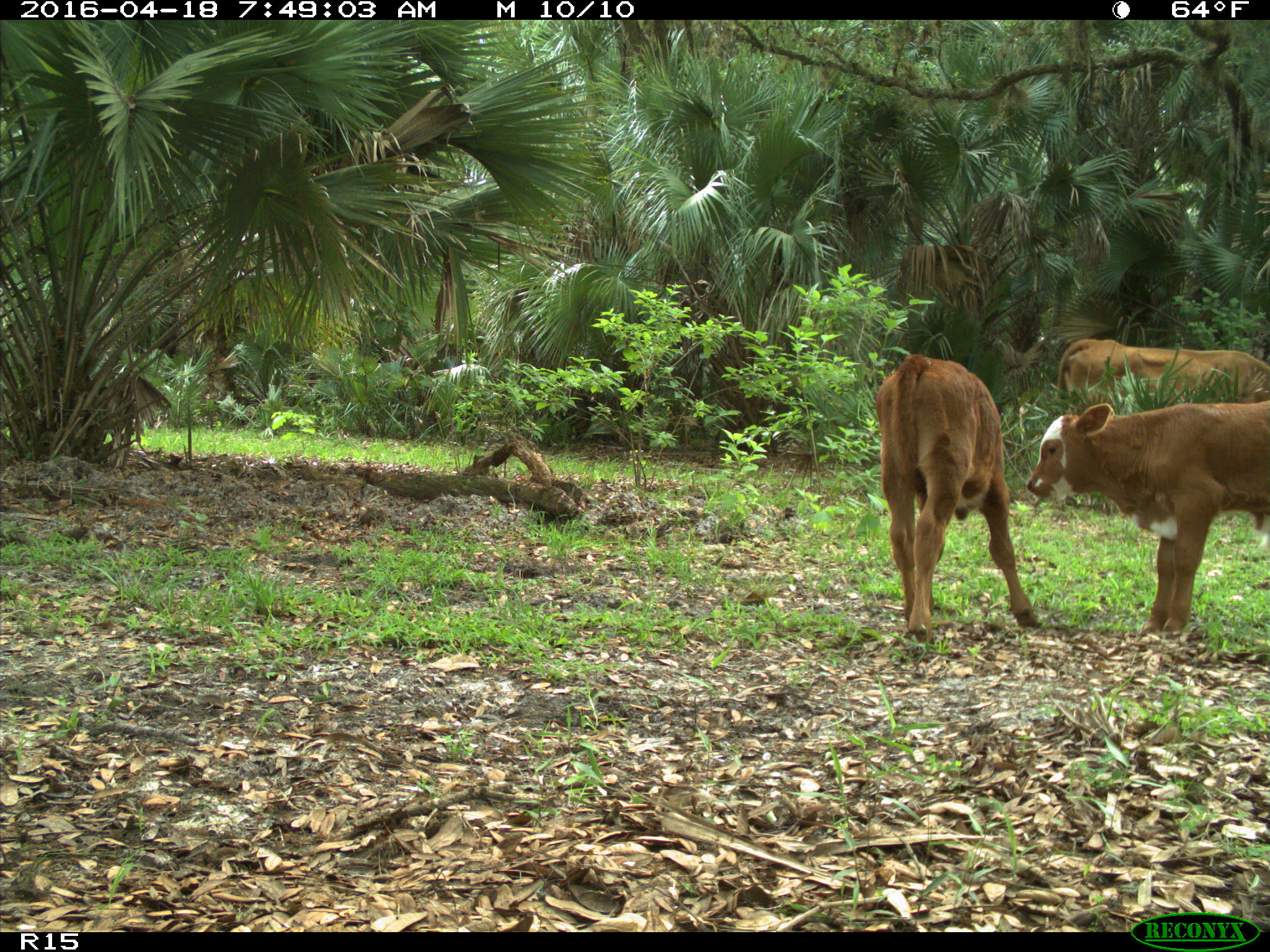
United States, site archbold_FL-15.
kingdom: Animalia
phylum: Chordata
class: Mammalia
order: Artiodactyla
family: Bovidae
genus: Bos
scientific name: Bos taurus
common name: domestic cow